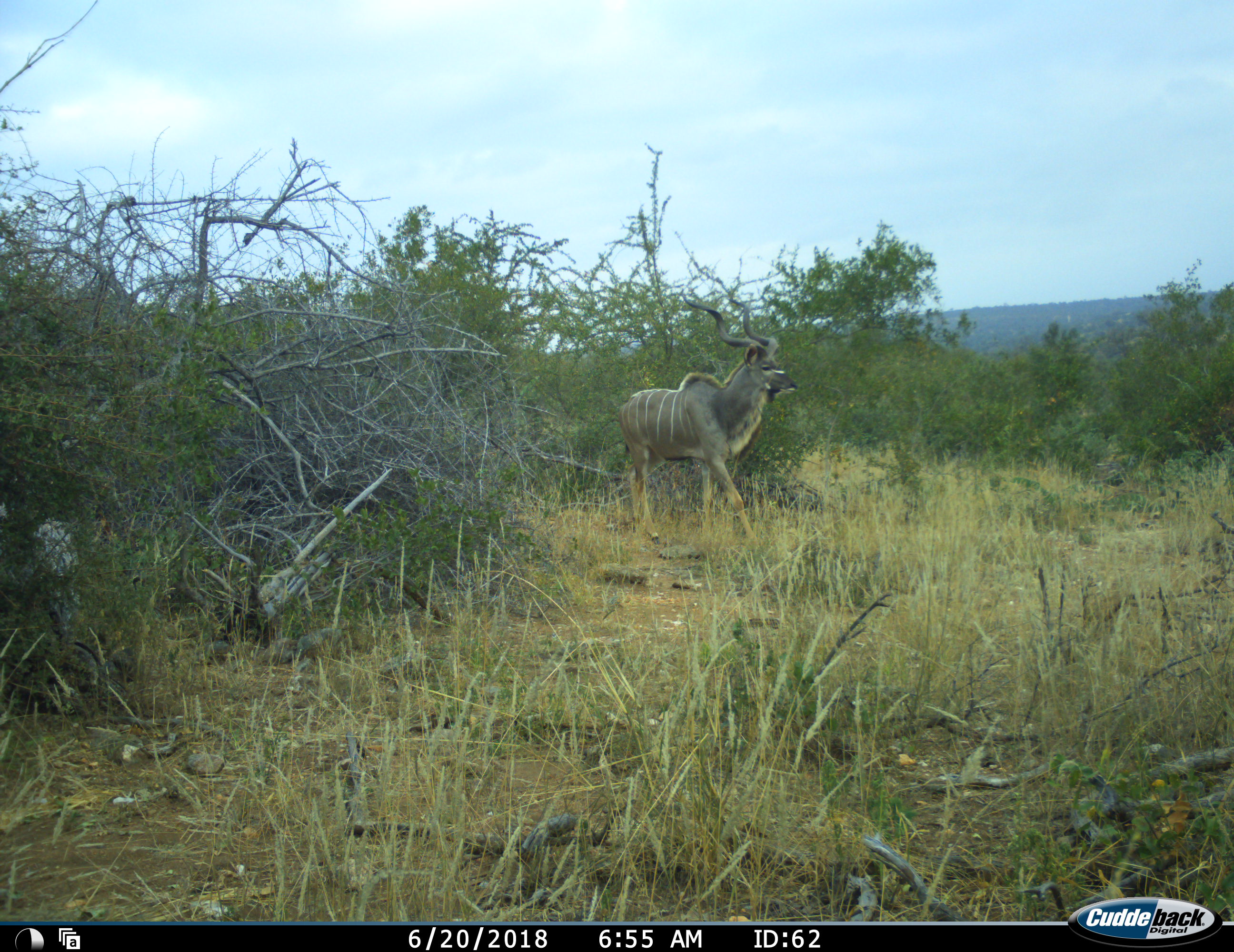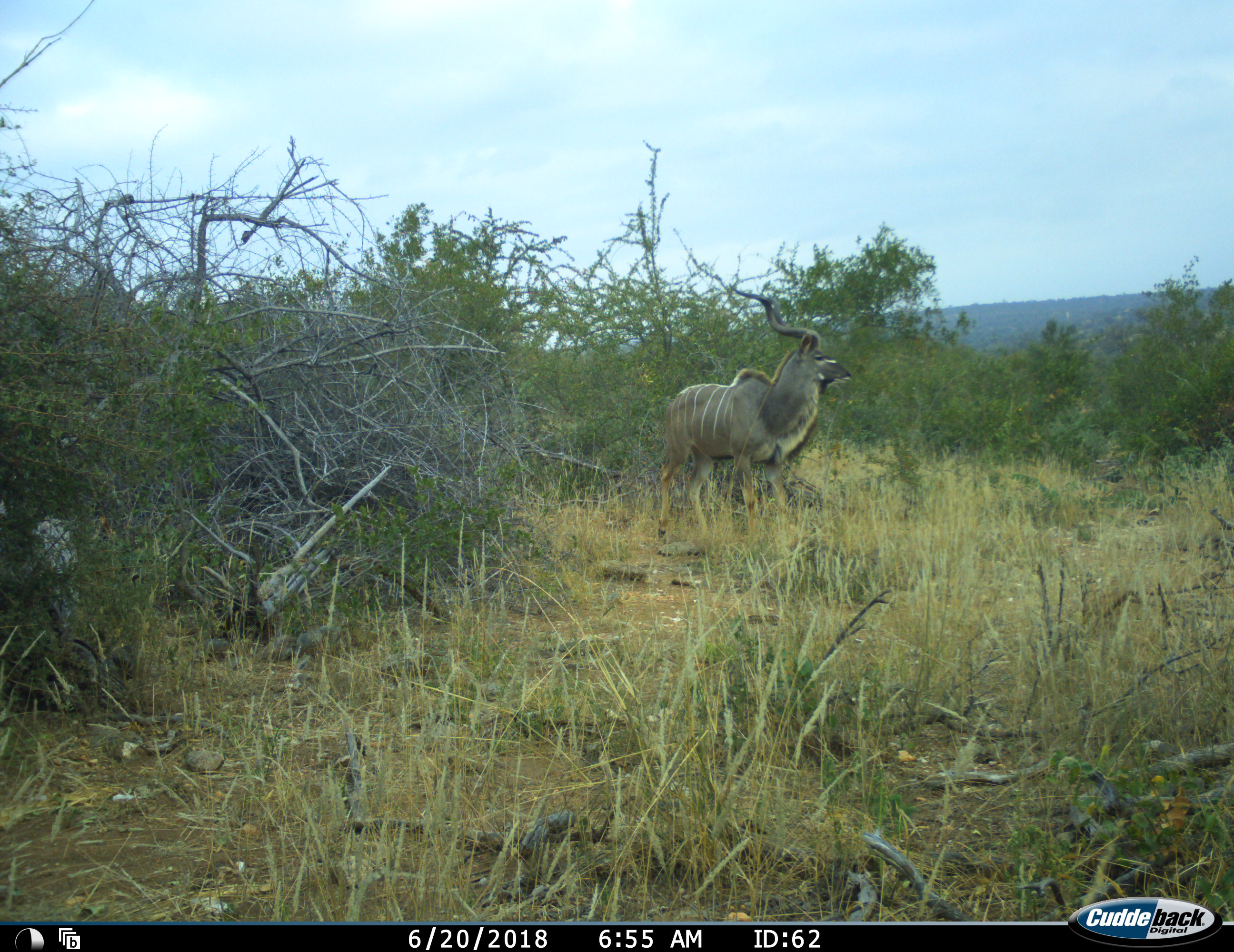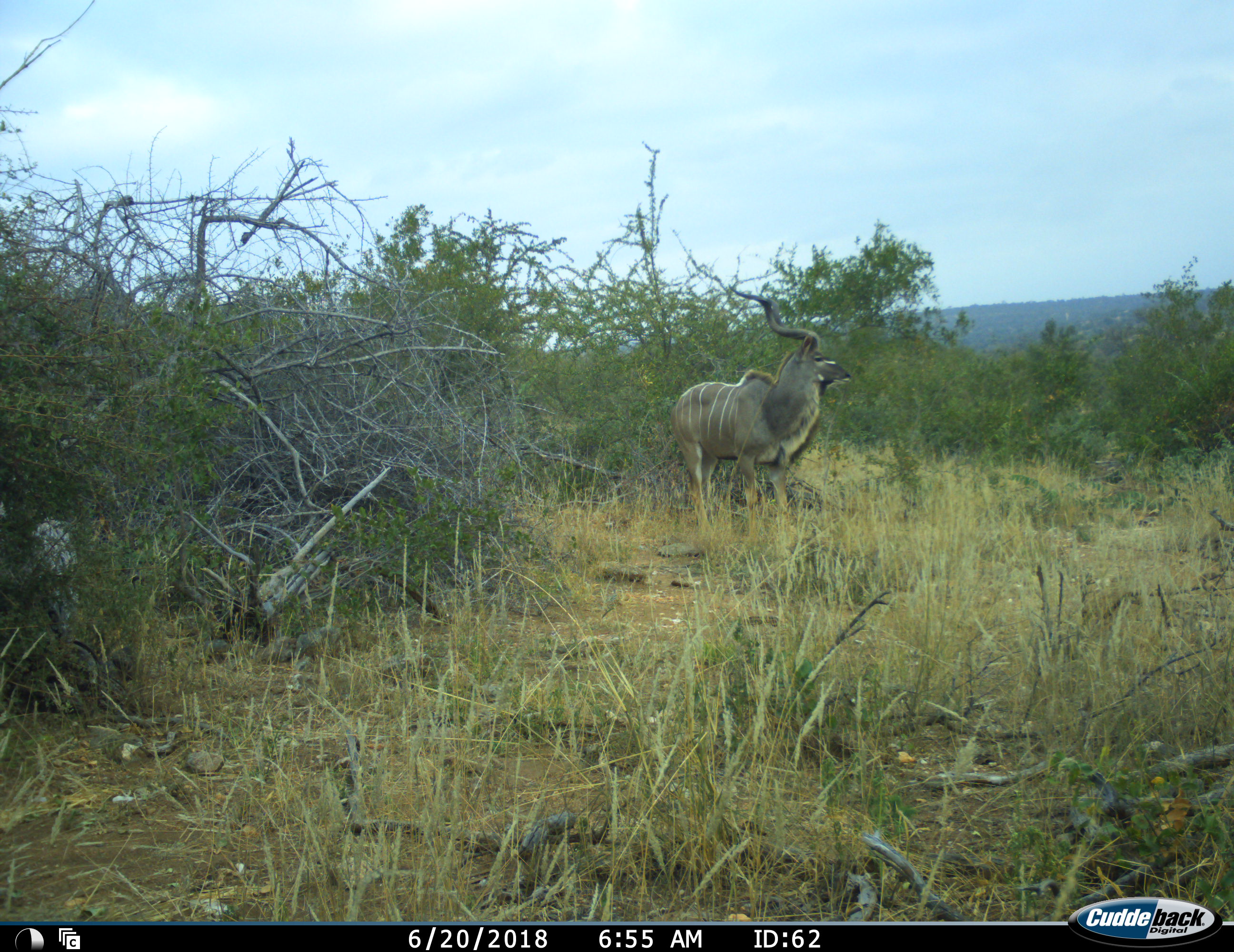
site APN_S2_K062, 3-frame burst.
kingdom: Animalia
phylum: Chordata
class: Mammalia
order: Artiodactyla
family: Bovidae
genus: Tragelaphus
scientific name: Tragelaphus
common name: kudu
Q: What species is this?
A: Kudu (Tragelaphus).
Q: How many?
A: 1.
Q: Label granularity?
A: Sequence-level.